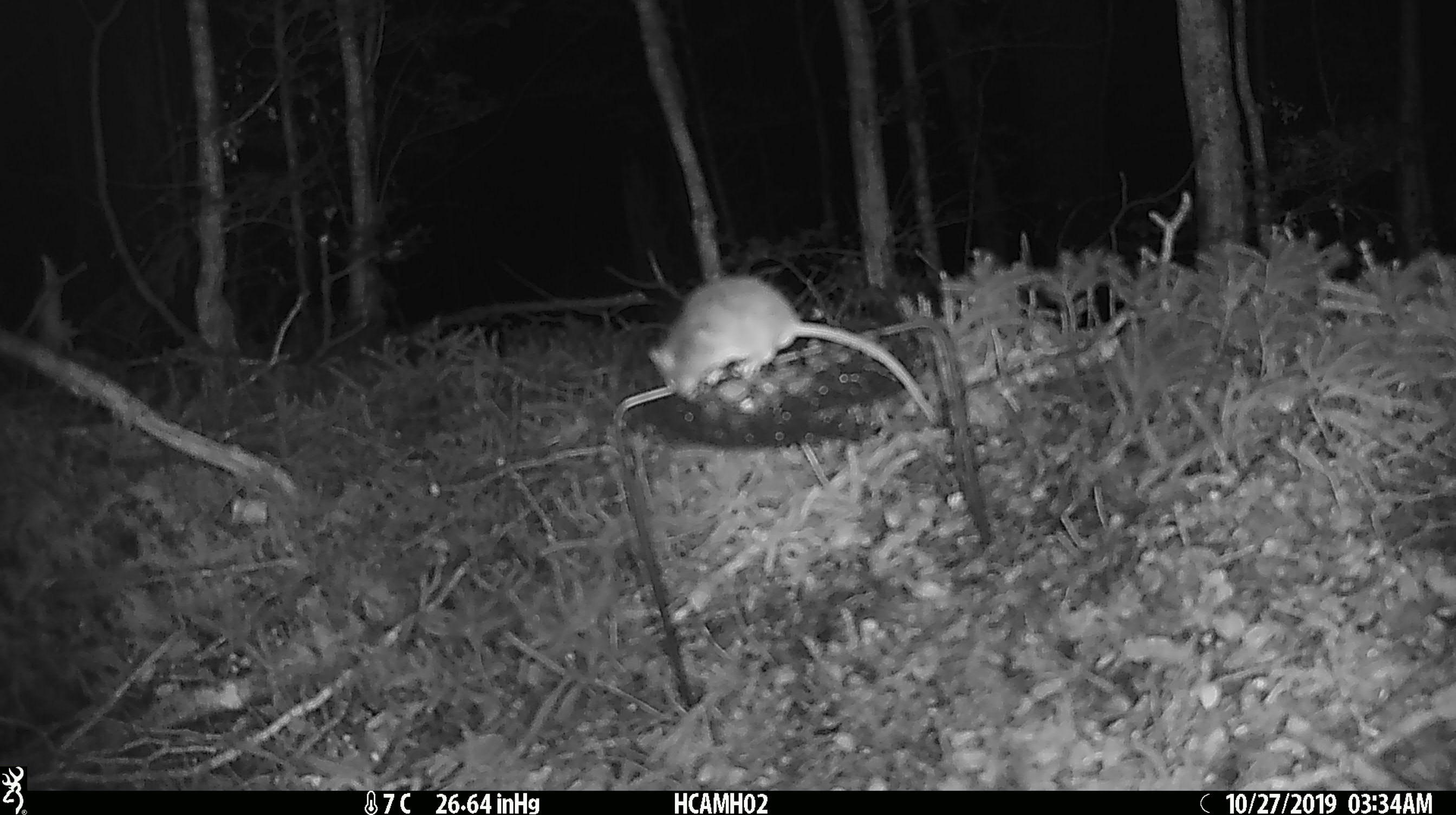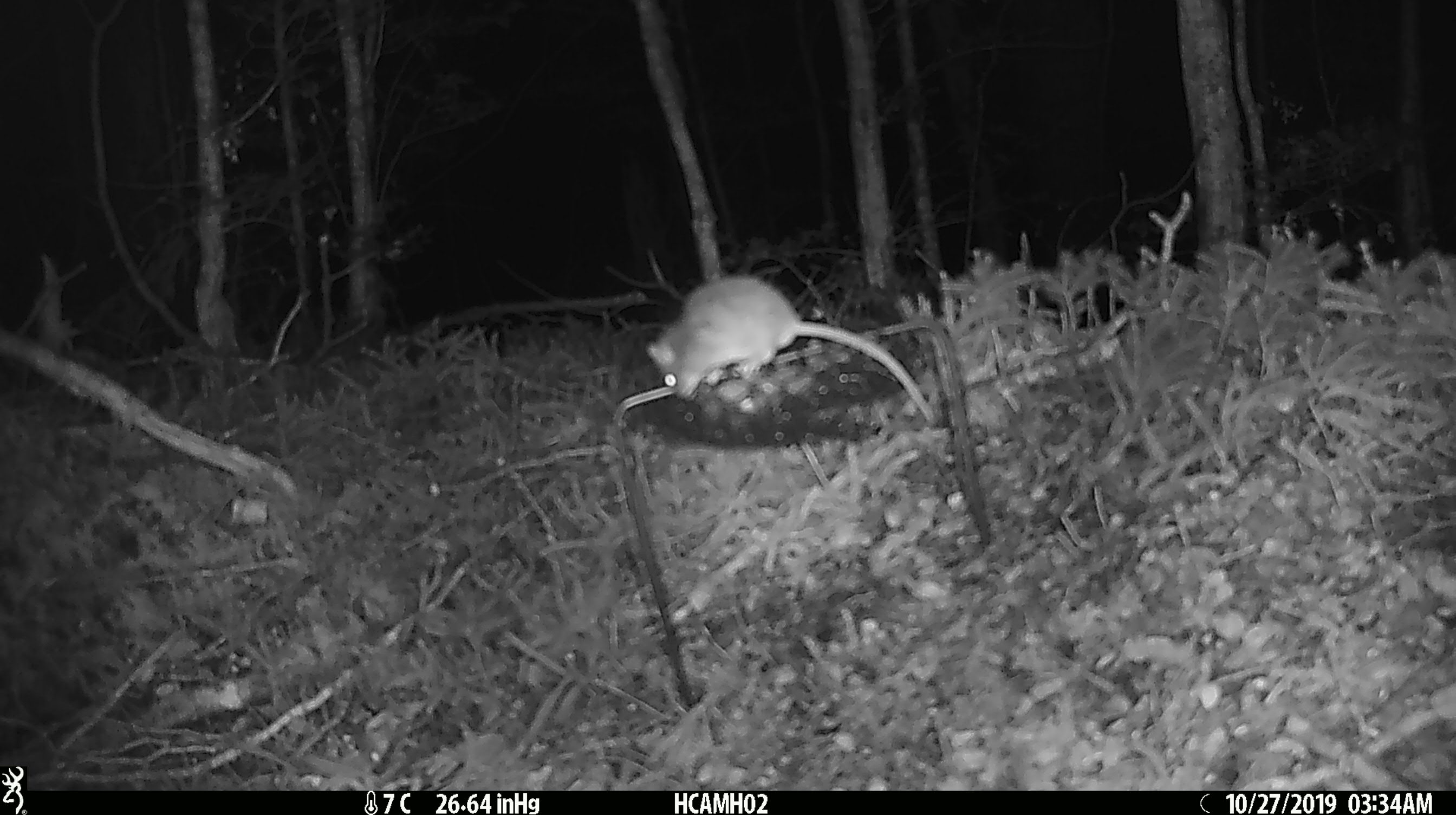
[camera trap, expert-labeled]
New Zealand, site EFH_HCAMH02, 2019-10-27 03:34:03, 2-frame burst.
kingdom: Animalia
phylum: Chordata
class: Mammalia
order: Rodentia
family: Muridae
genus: Mus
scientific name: Mus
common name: mouse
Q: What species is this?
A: Mouse (Mus).